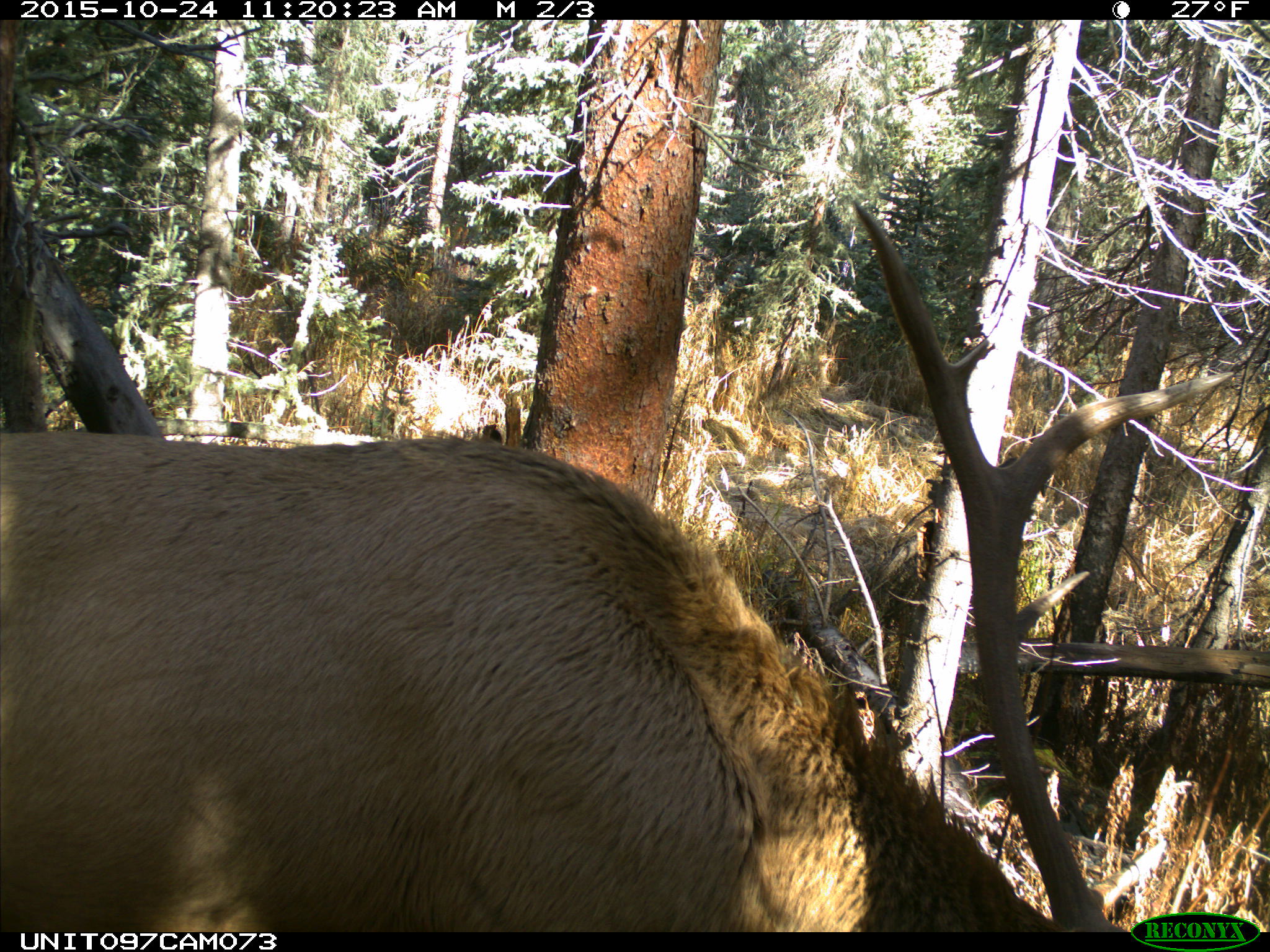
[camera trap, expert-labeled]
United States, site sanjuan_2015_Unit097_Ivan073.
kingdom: Animalia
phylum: Chordata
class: Mammalia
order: Artiodactyla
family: Cervidae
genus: Cervus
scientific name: Cervus elaphus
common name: red deer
Cervus elaphus (red deer).